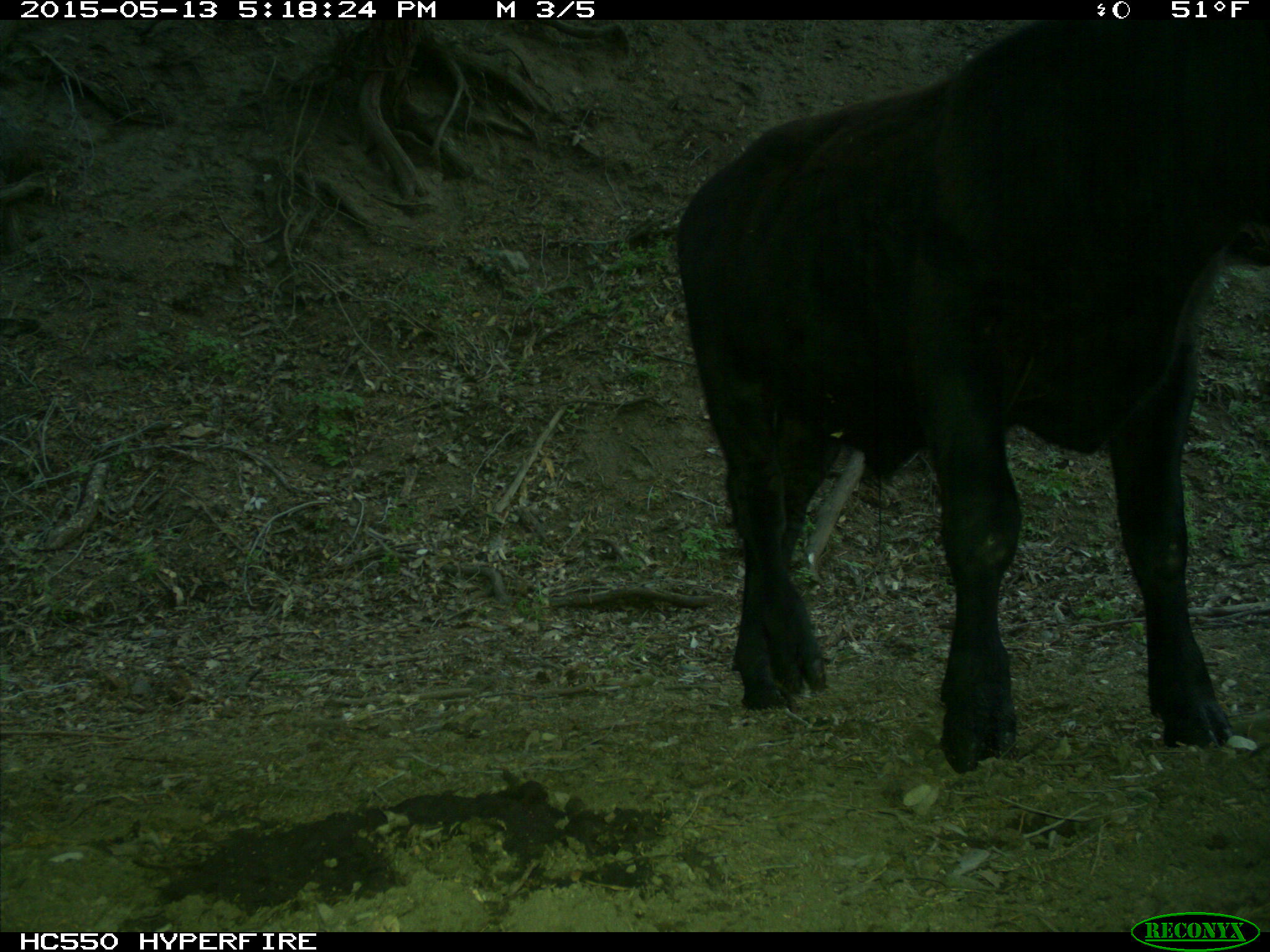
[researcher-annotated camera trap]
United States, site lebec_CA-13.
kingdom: Animalia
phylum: Chordata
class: Mammalia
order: Artiodactyla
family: Bovidae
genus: Bos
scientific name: Bos taurus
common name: domestic cow